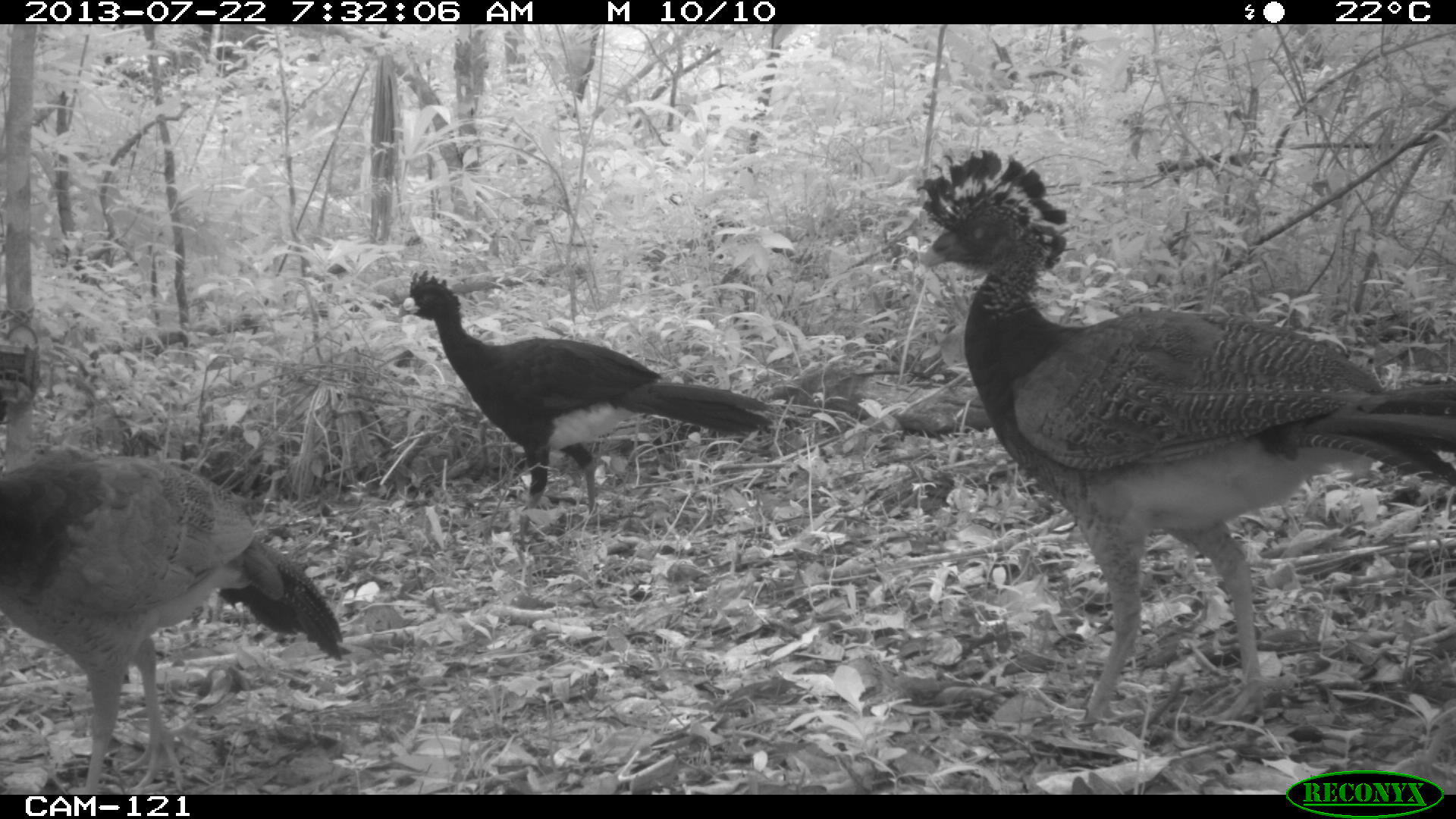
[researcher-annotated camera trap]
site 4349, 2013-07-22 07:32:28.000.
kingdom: Animalia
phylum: Chordata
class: Aves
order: Galliformes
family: Cracidae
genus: Crax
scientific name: Crax rubra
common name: great curassow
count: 4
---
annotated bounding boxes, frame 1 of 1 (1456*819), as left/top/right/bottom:
crax rubra: 908/146/1456/724; 0/445/354/794; 393/268/775/551